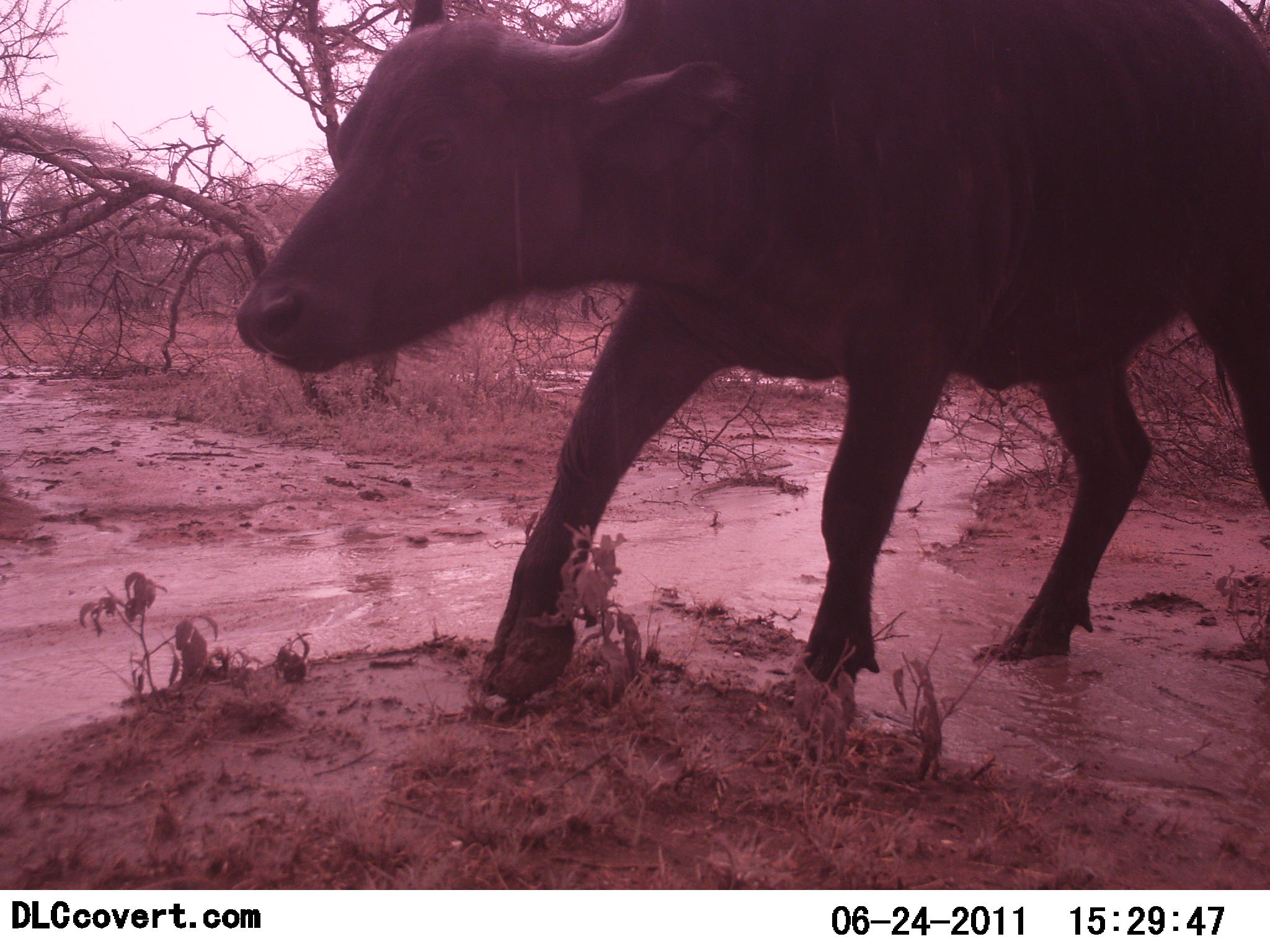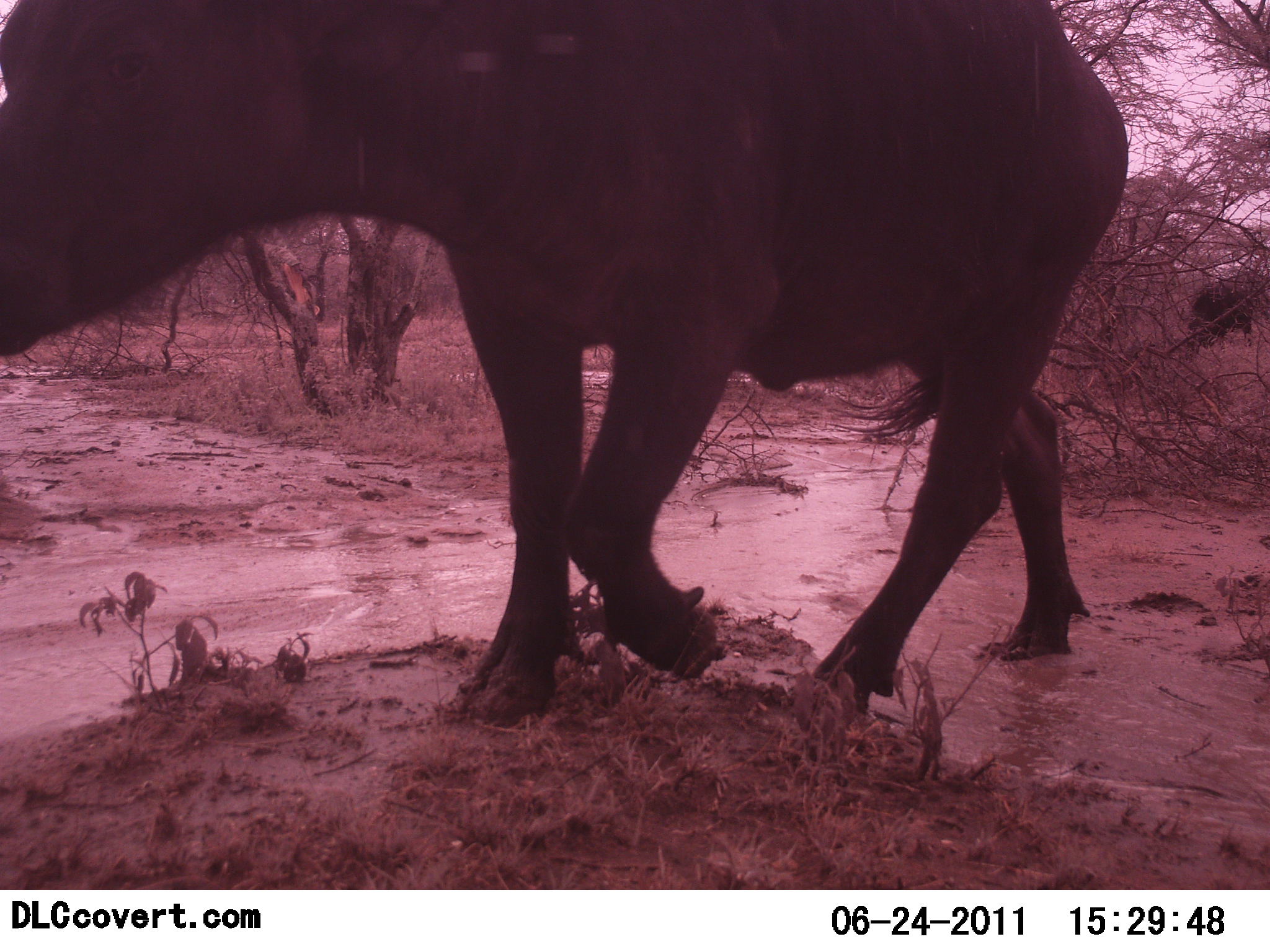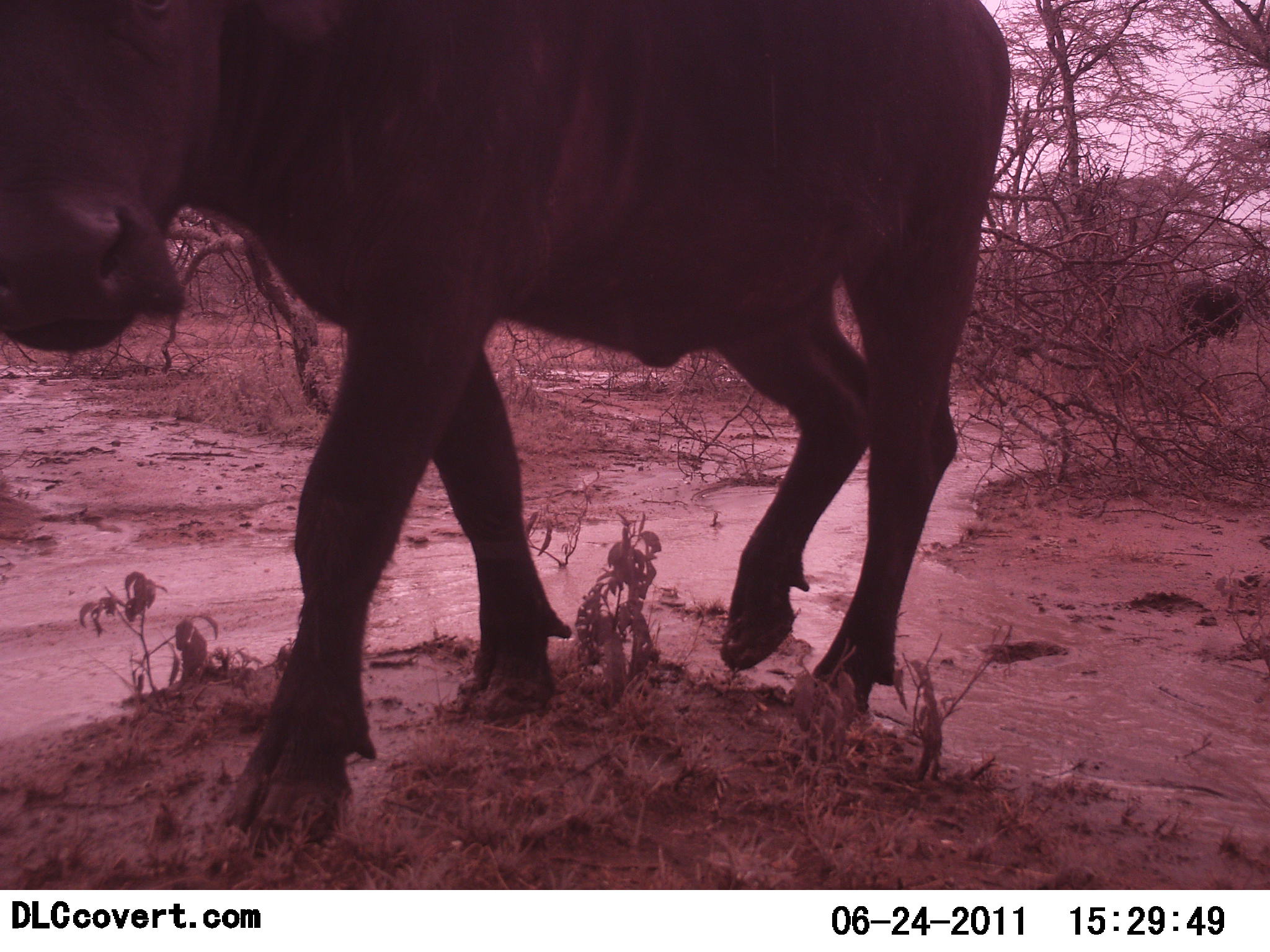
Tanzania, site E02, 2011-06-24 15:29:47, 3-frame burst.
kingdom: Animalia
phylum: Chordata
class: Mammalia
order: Artiodactyla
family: Bovidae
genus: Syncerus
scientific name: Syncerus caffer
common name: cape buffalo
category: buffalo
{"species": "buffalo (cape buffalo) (Syncerus caffer)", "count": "1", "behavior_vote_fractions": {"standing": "0%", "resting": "0%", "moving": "100%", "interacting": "0%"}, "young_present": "0%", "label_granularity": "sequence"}